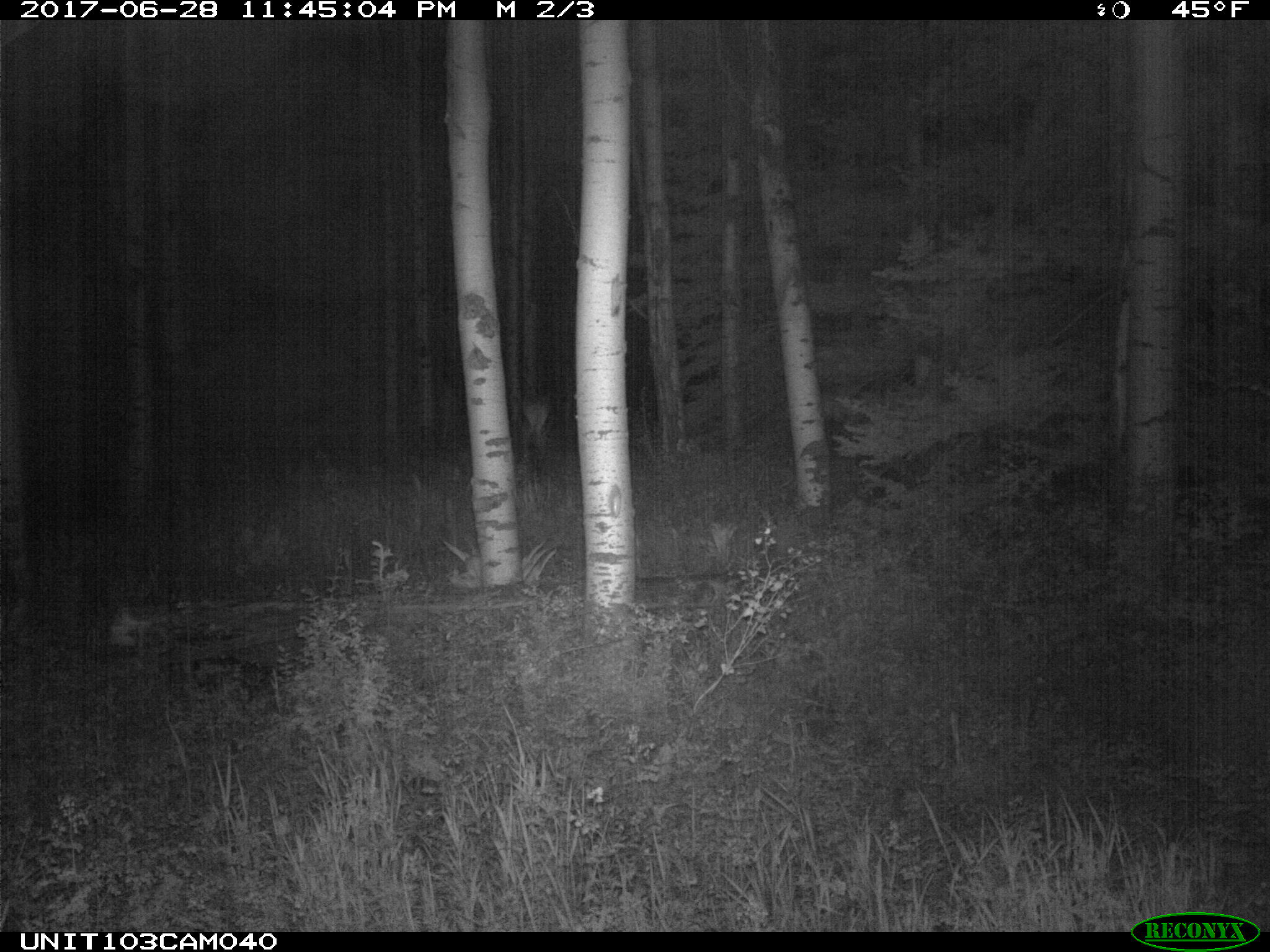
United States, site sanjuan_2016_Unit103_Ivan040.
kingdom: Animalia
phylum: Chordata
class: Mammalia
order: Artiodactyla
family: Cervidae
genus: Cervus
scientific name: Cervus elaphus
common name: red deer